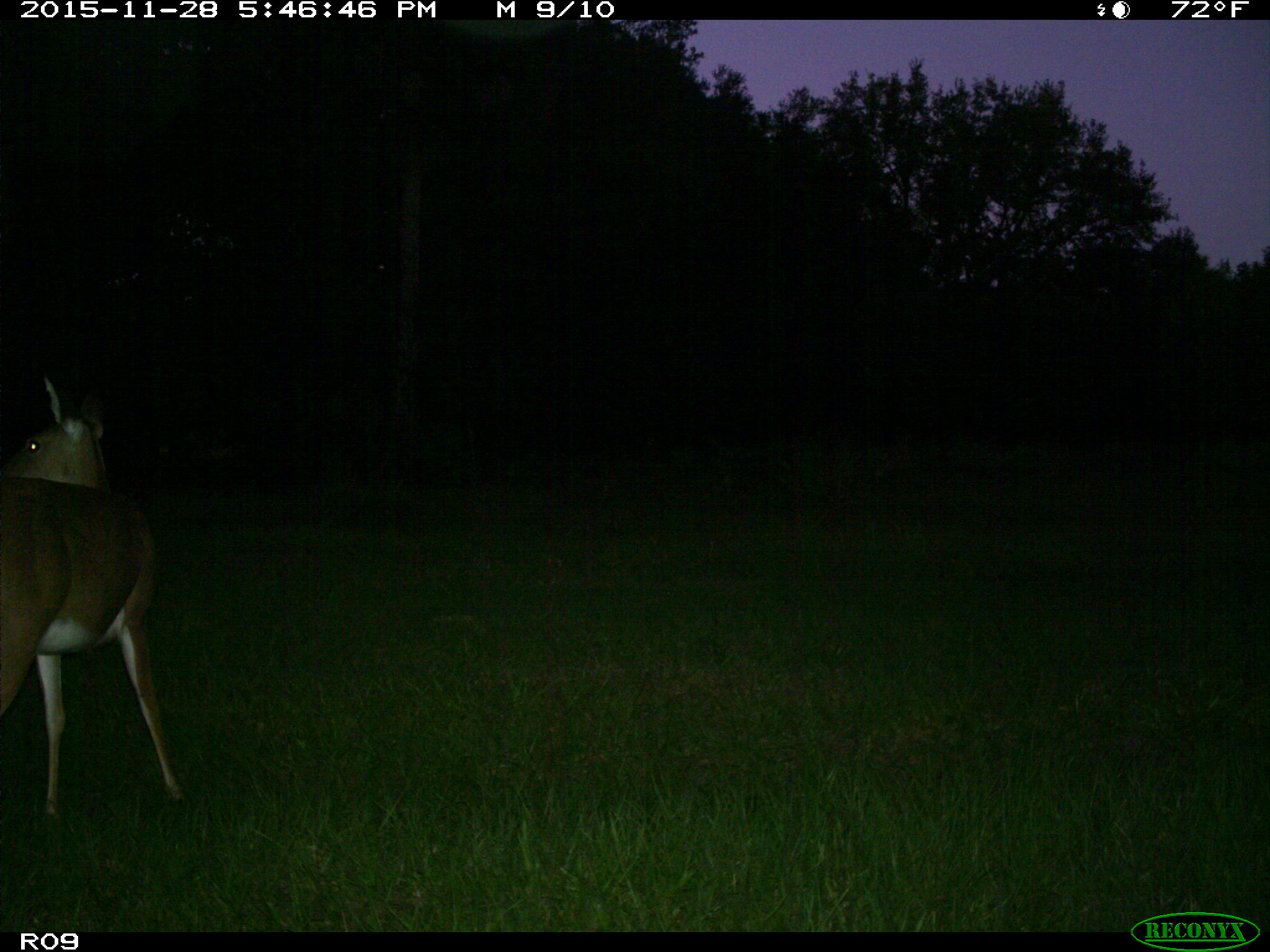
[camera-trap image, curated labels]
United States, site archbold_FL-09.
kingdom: Animalia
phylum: Chordata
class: Mammalia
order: Artiodactyla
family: Cervidae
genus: Odocoileus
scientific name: Odocoileus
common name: deer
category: unidentified deer